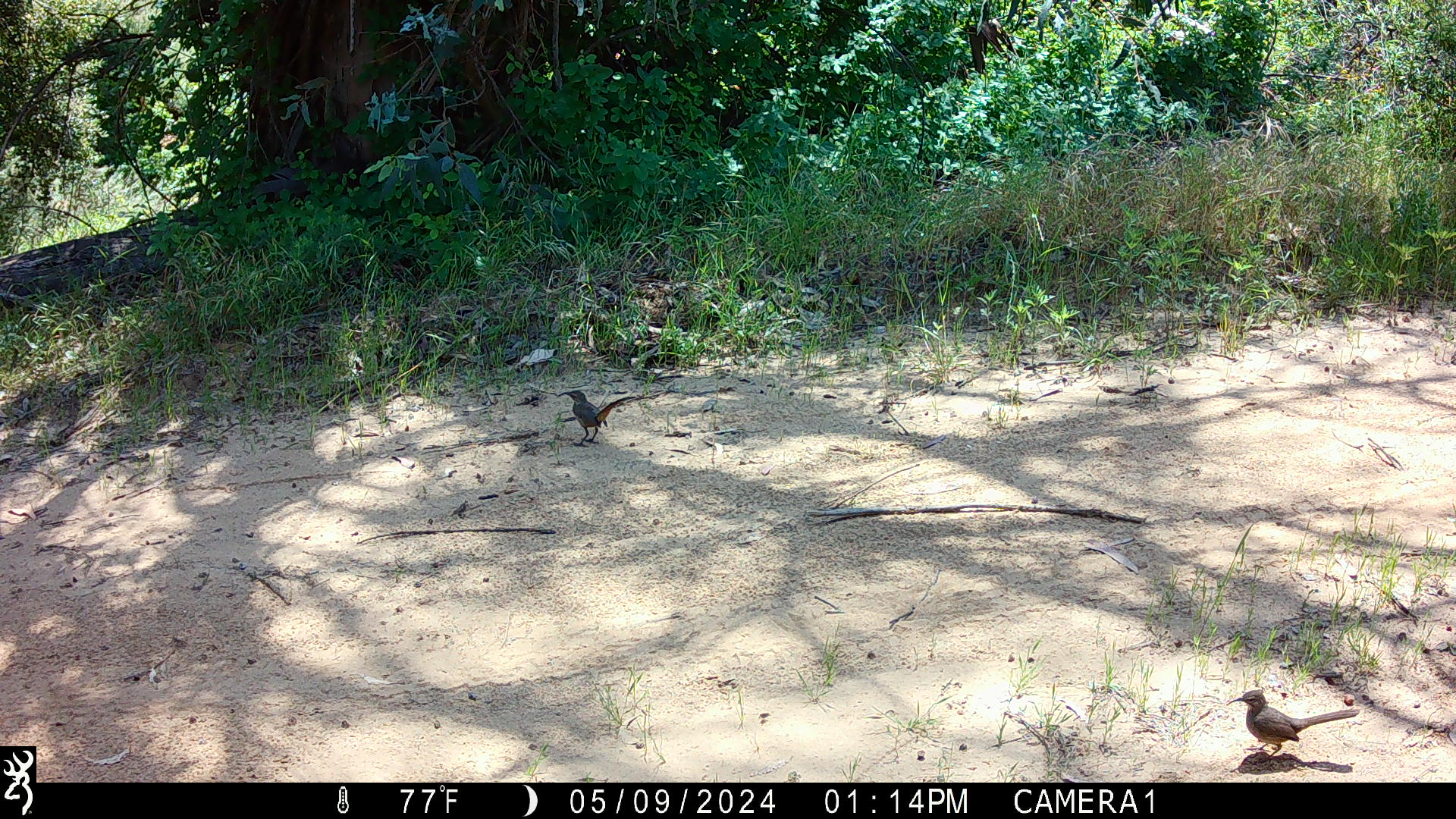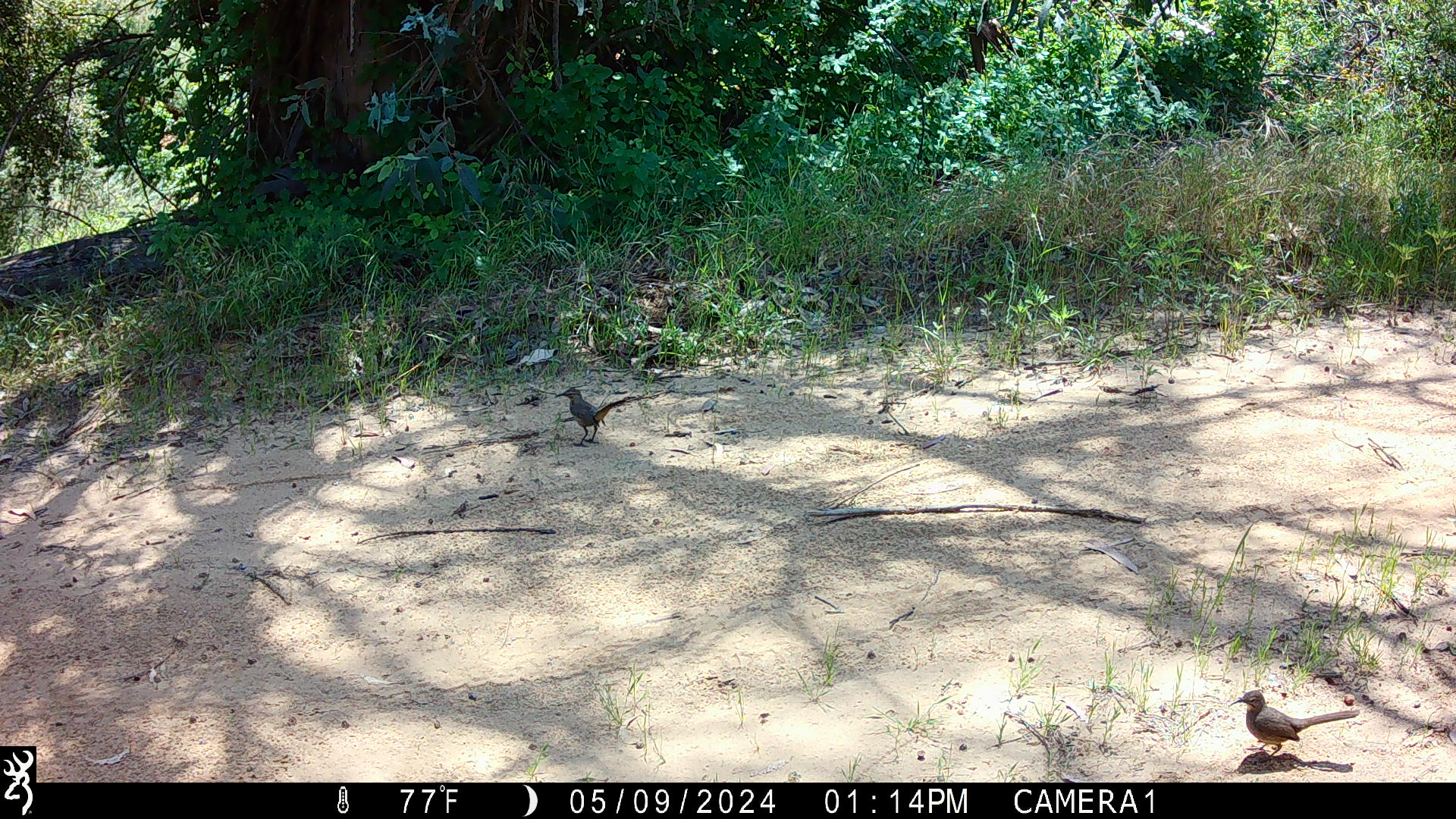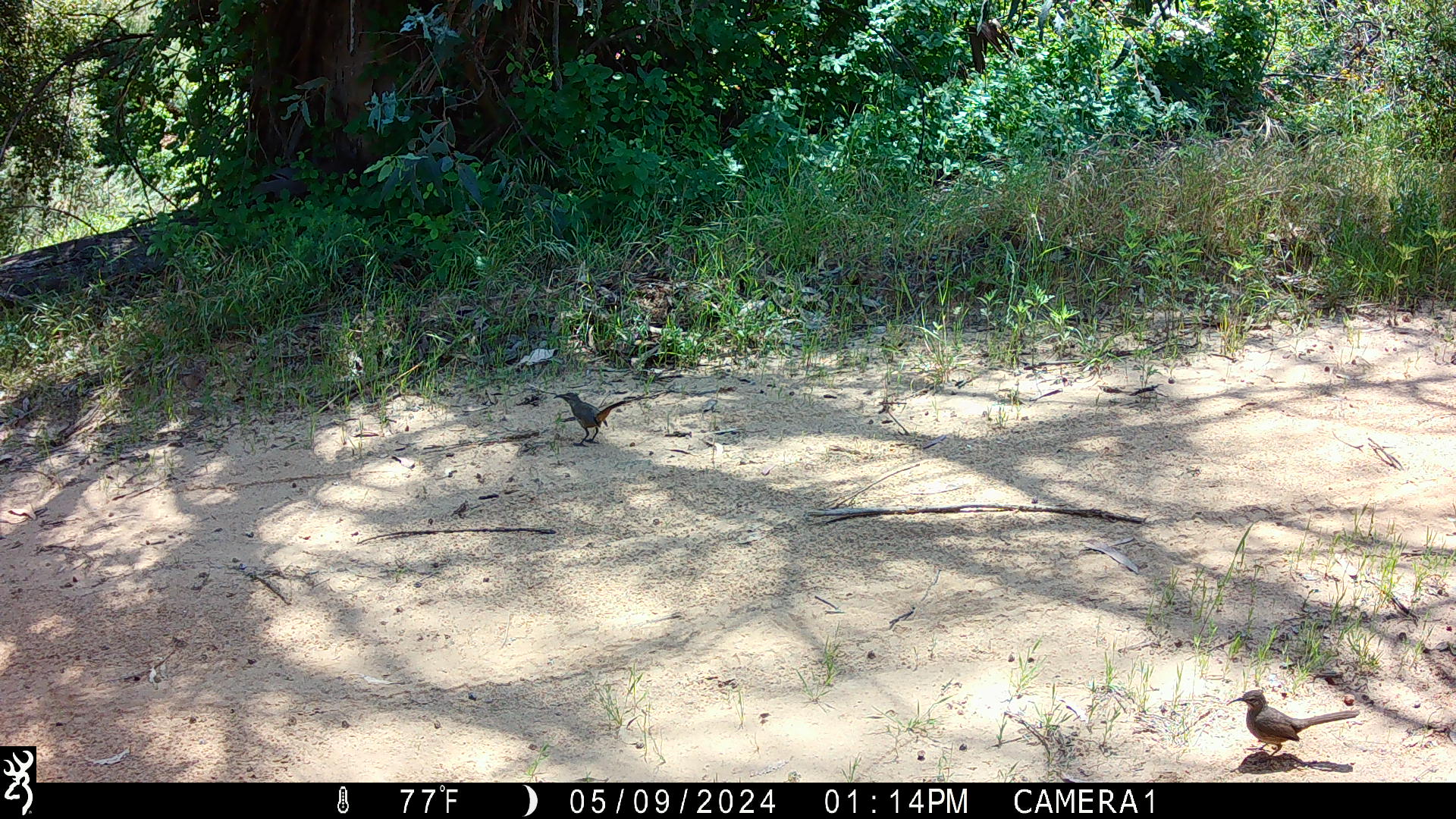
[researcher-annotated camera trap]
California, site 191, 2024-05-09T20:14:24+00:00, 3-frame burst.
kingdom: Animalia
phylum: Chordata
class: Aves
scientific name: Aves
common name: bird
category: unknown bird